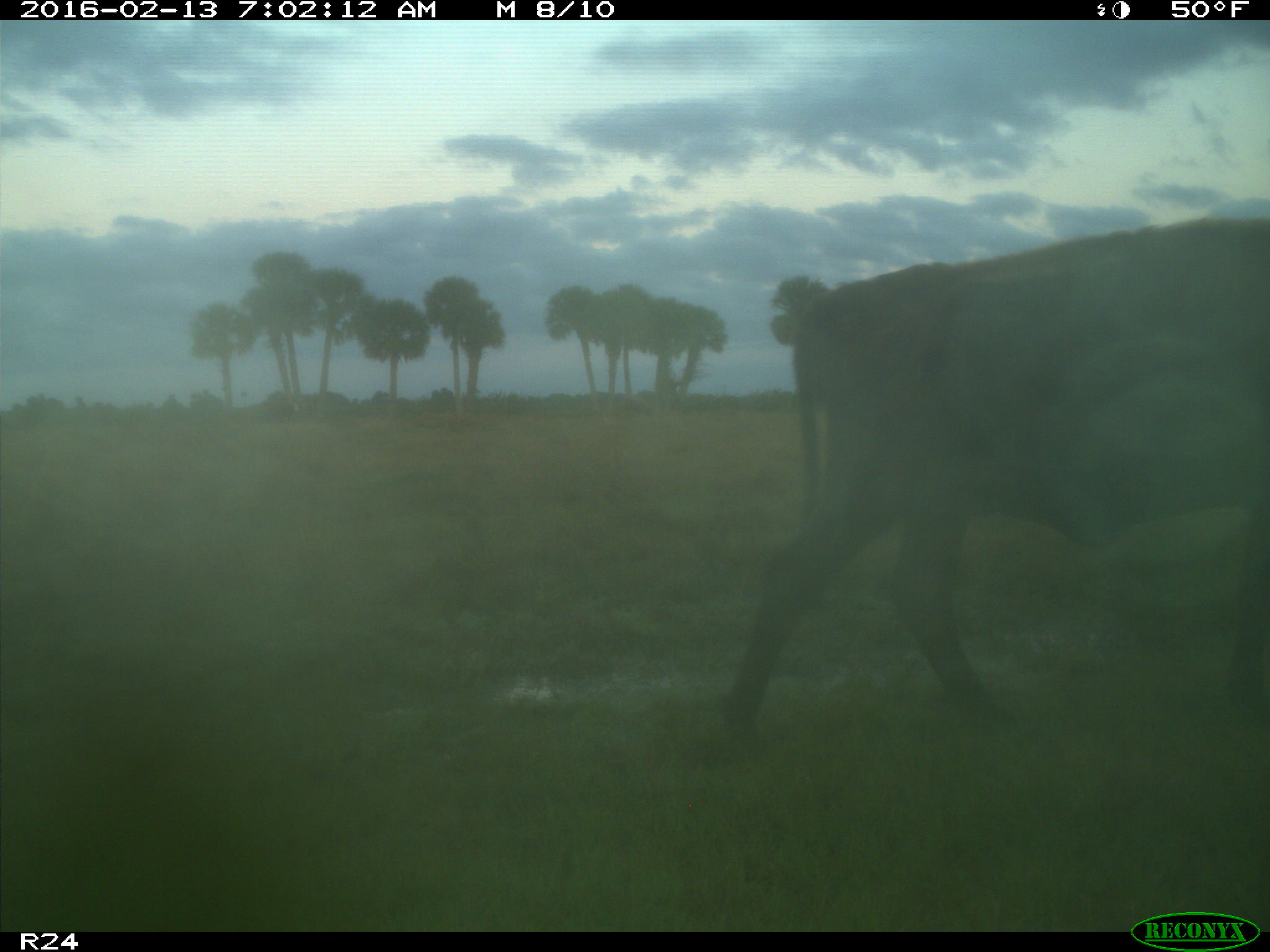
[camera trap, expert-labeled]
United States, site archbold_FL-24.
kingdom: Animalia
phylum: Chordata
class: Mammalia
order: Artiodactyla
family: Bovidae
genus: Bos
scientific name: Bos taurus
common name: domestic cow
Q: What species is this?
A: Bos taurus (domestic cow).